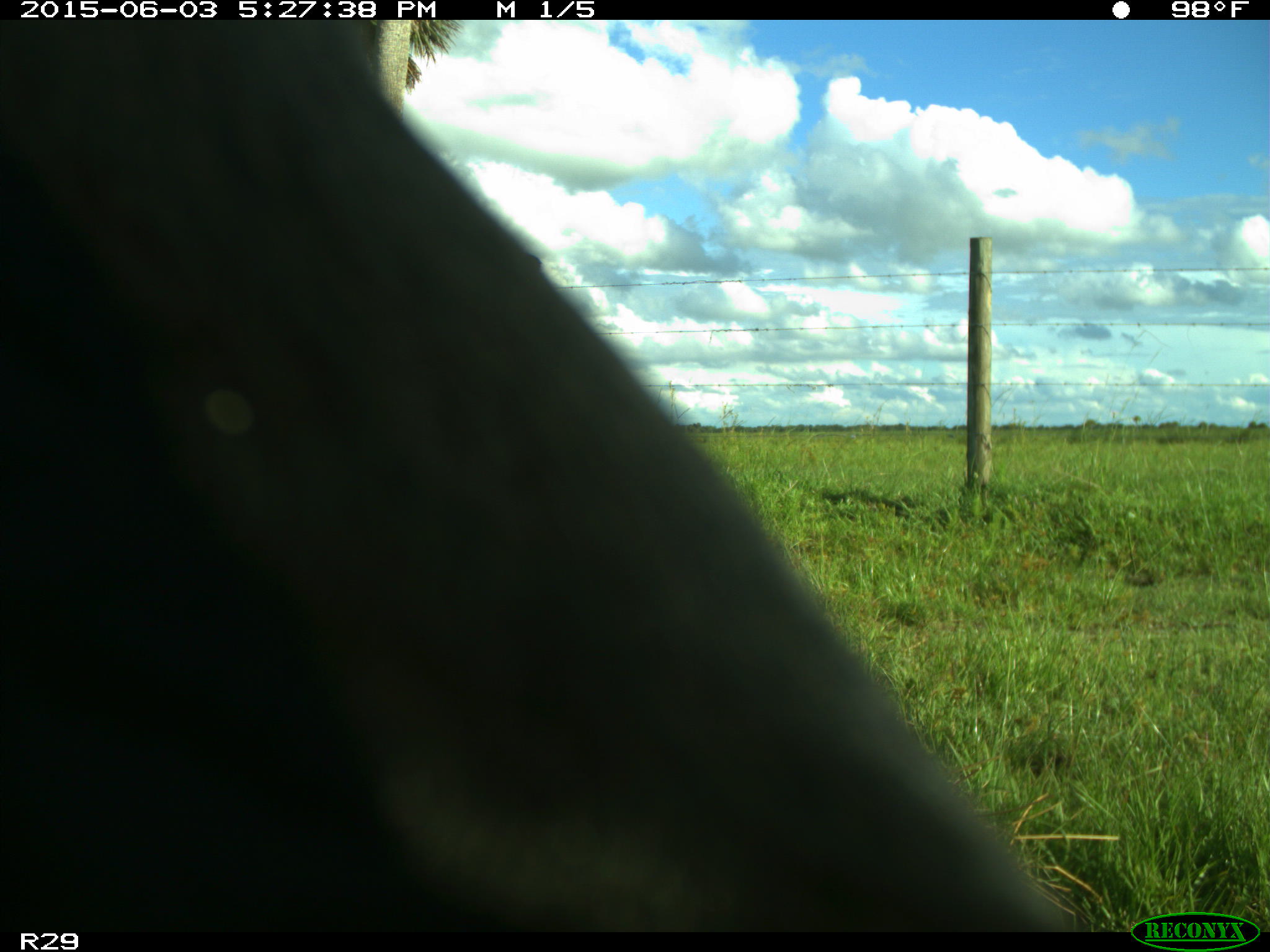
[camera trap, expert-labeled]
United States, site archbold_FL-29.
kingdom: Animalia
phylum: Chordata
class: Mammalia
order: Artiodactyla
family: Bovidae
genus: Bos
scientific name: Bos taurus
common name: domestic cow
Bos taurus (domestic cow).